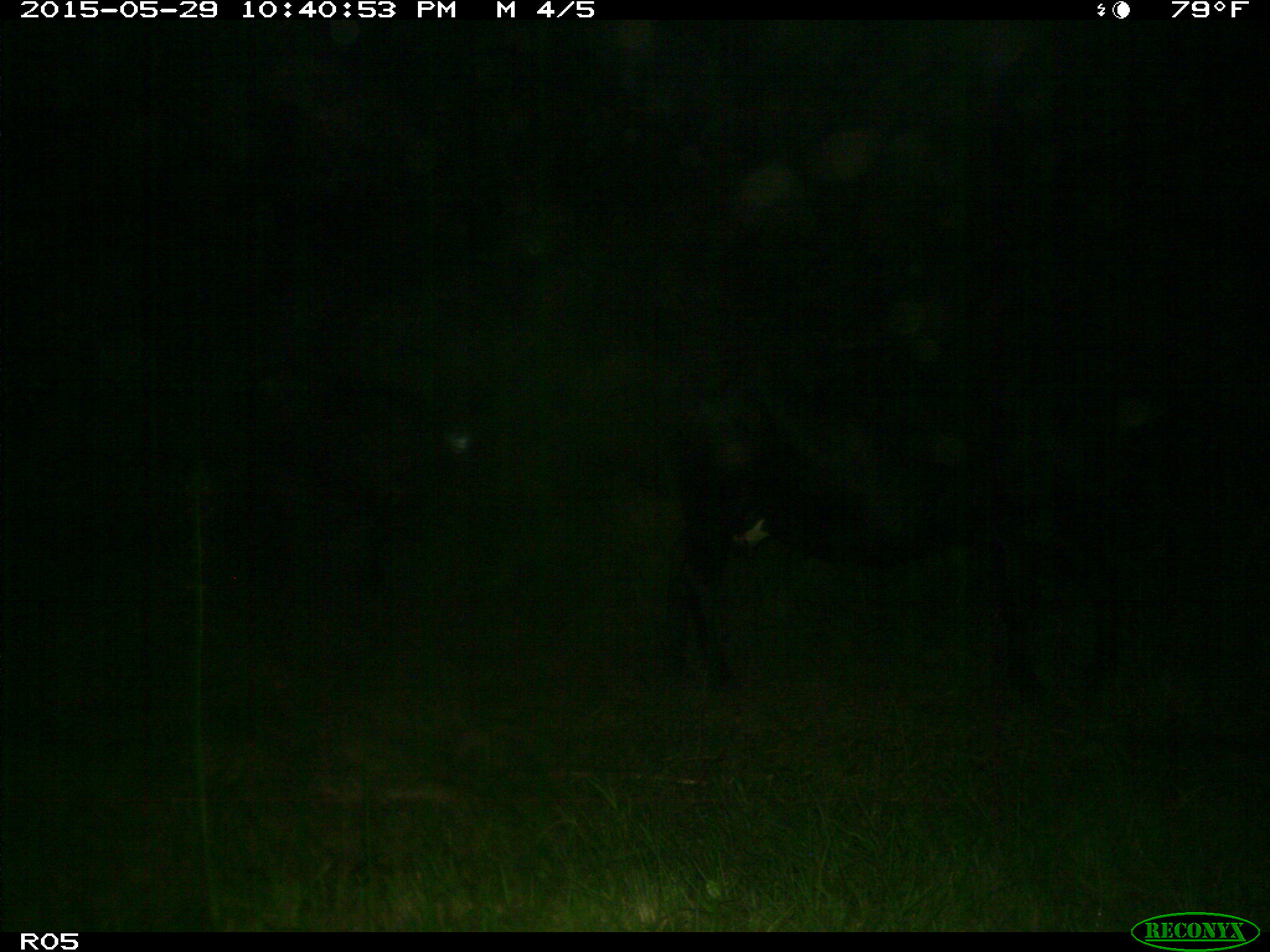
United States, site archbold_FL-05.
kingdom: Animalia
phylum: Chordata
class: Mammalia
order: Artiodactyla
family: Bovidae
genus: Bos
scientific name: Bos taurus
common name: domestic cow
Bos taurus (domestic cow).